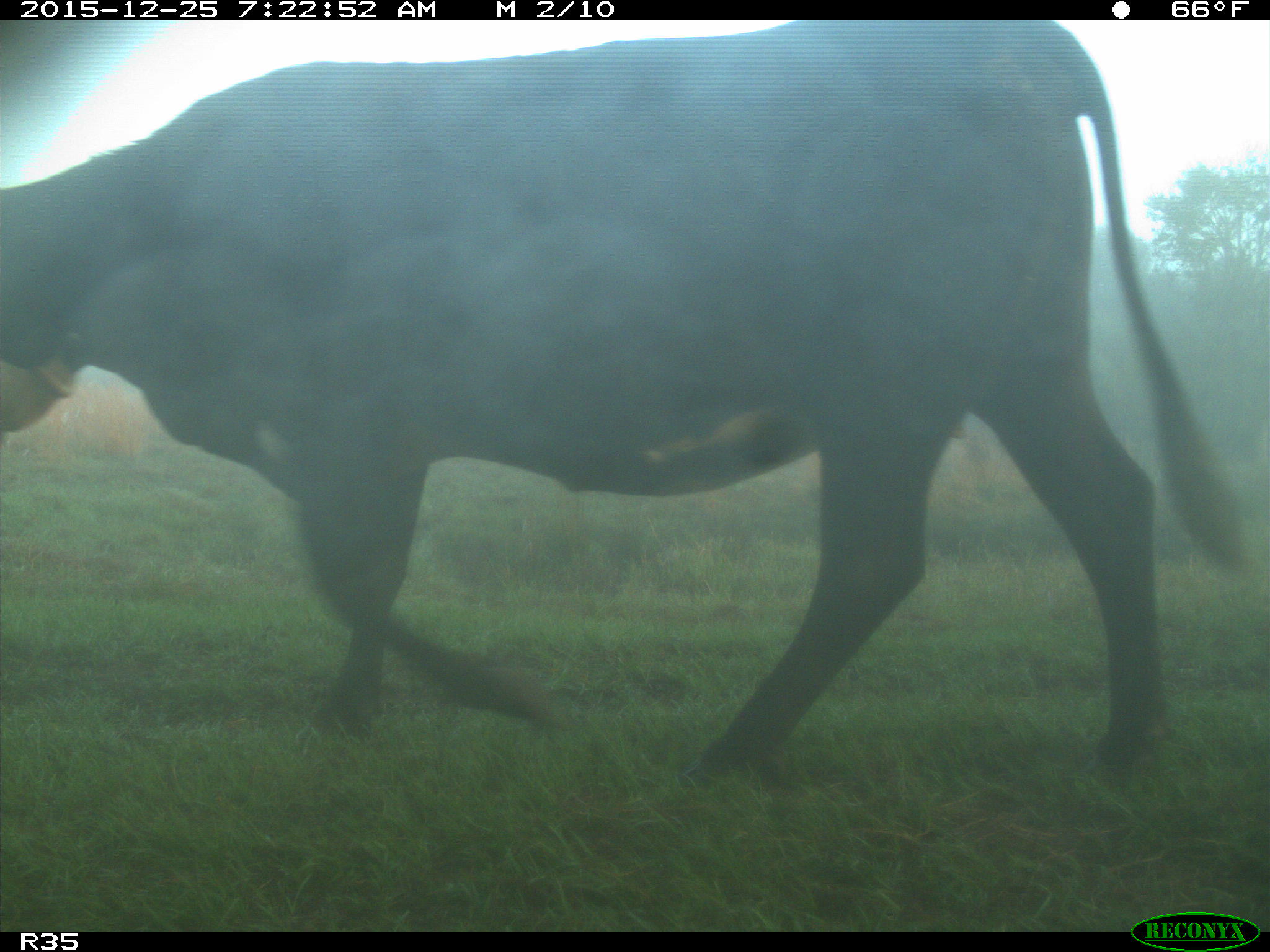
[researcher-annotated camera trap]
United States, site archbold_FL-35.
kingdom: Animalia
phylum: Chordata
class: Mammalia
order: Artiodactyla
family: Bovidae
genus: Bos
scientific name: Bos taurus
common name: domestic cow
Bos taurus (domestic cow).